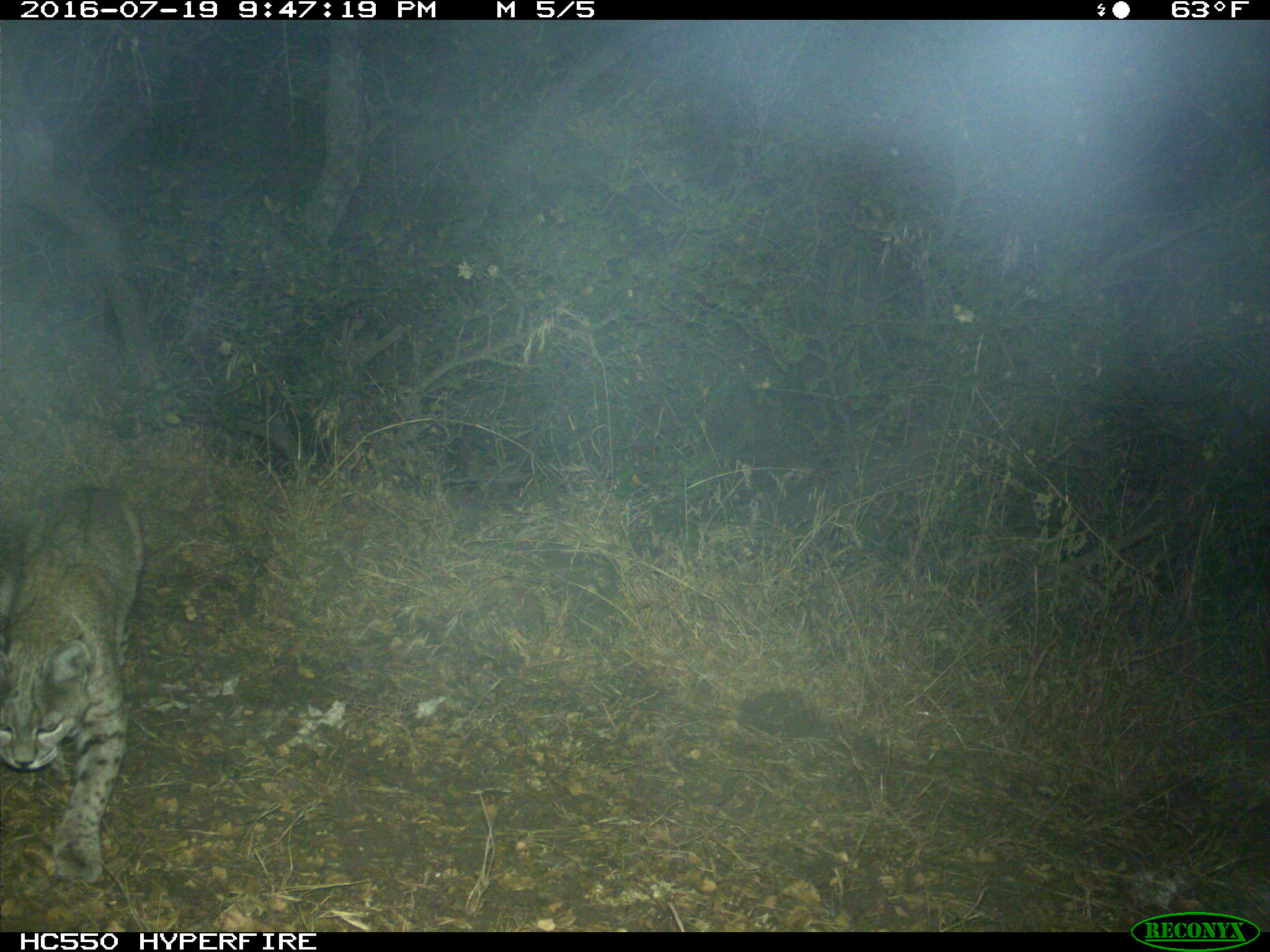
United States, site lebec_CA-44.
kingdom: Animalia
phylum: Chordata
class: Mammalia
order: Carnivora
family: Felidae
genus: Lynx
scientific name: Lynx rufus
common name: bobcat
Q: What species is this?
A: Lynx rufus (bobcat).